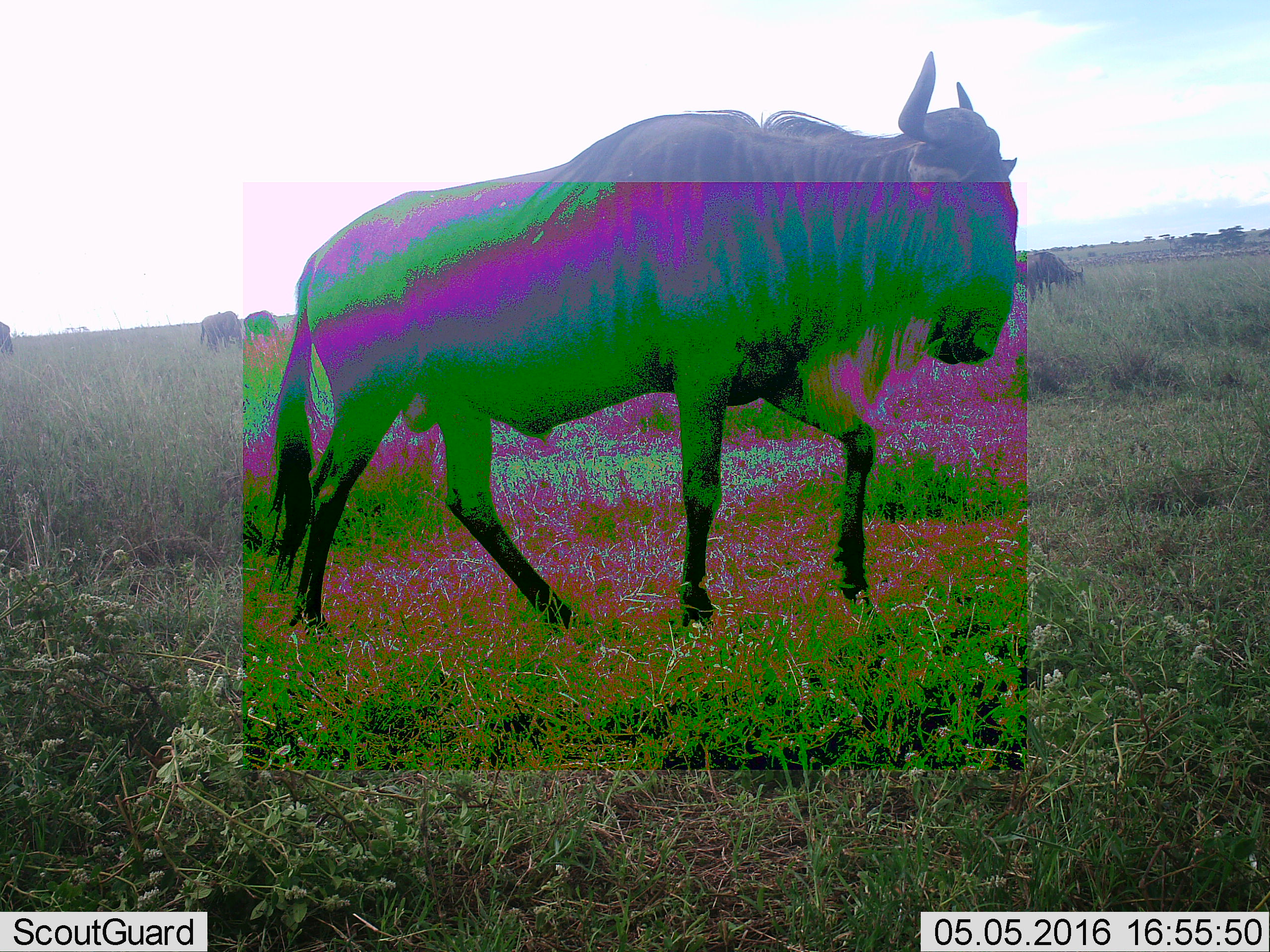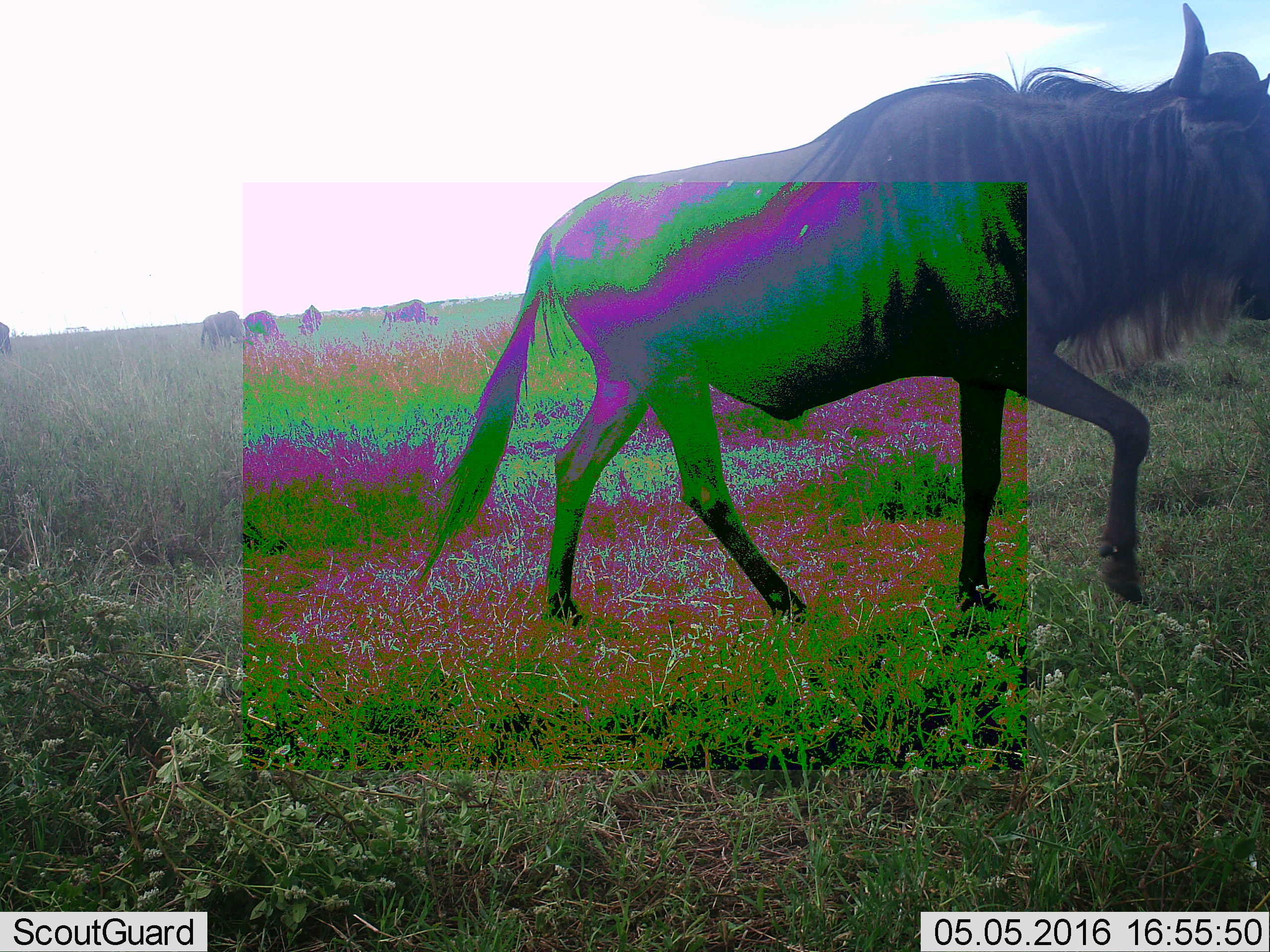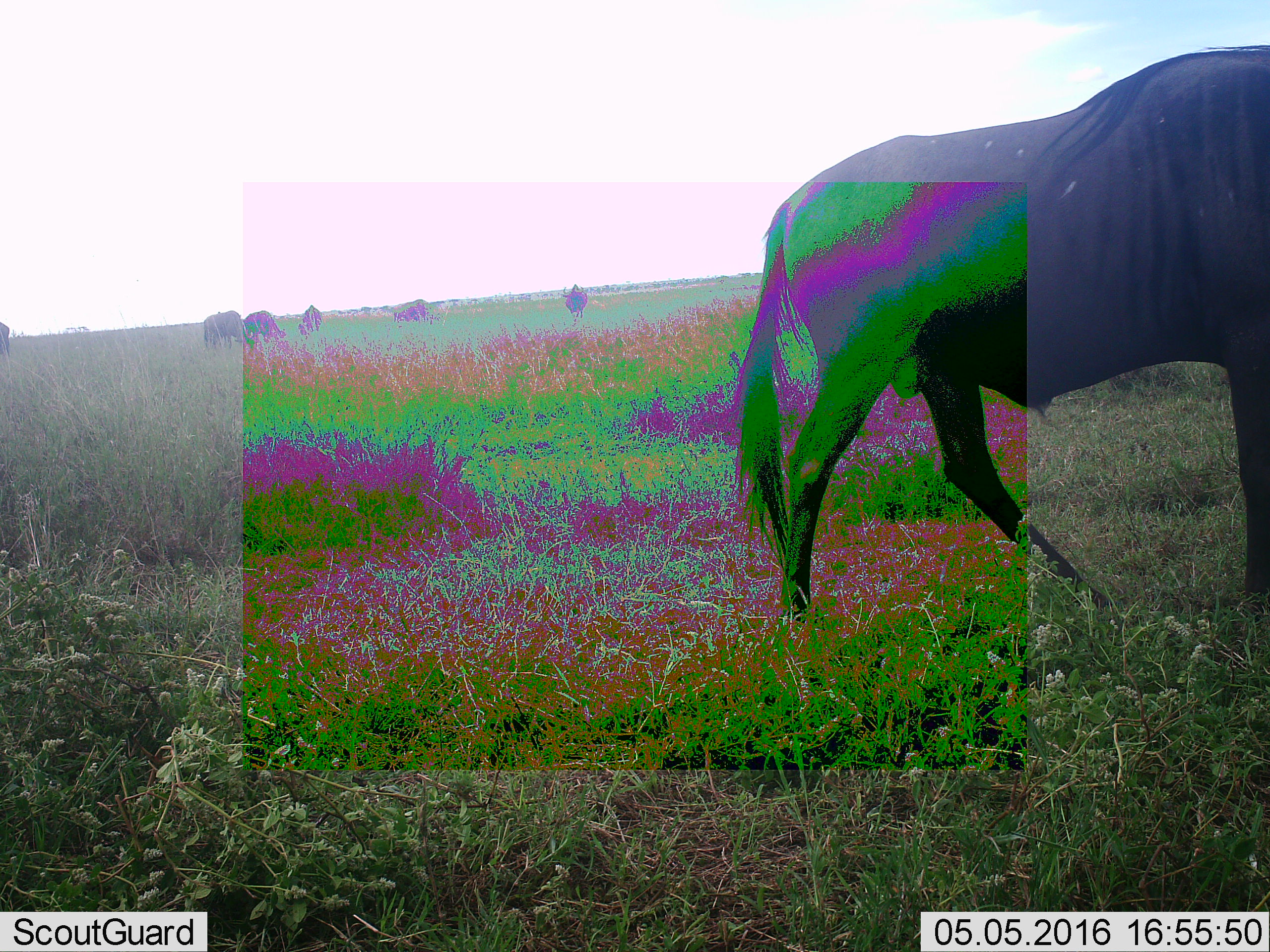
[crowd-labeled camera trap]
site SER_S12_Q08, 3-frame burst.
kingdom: Animalia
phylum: Chordata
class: Mammalia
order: Artiodactyla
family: Bovidae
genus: Connochaetes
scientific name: Connochaetes taurinus taurinus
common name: blue wildebeest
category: wildebeestblue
Wildebeestblue (blue wildebeest) (Connochaetes taurinus taurinus), count 6. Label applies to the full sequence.